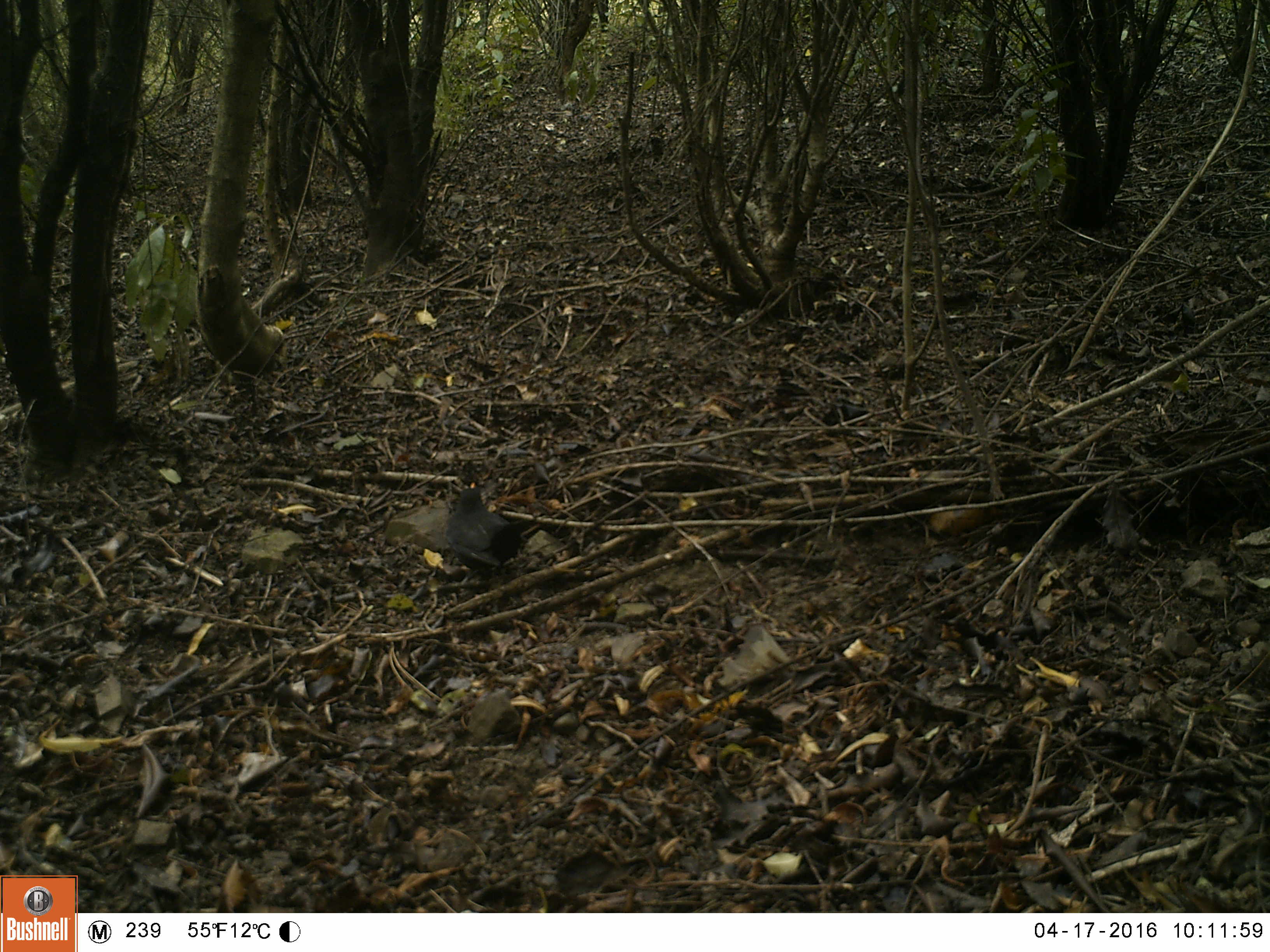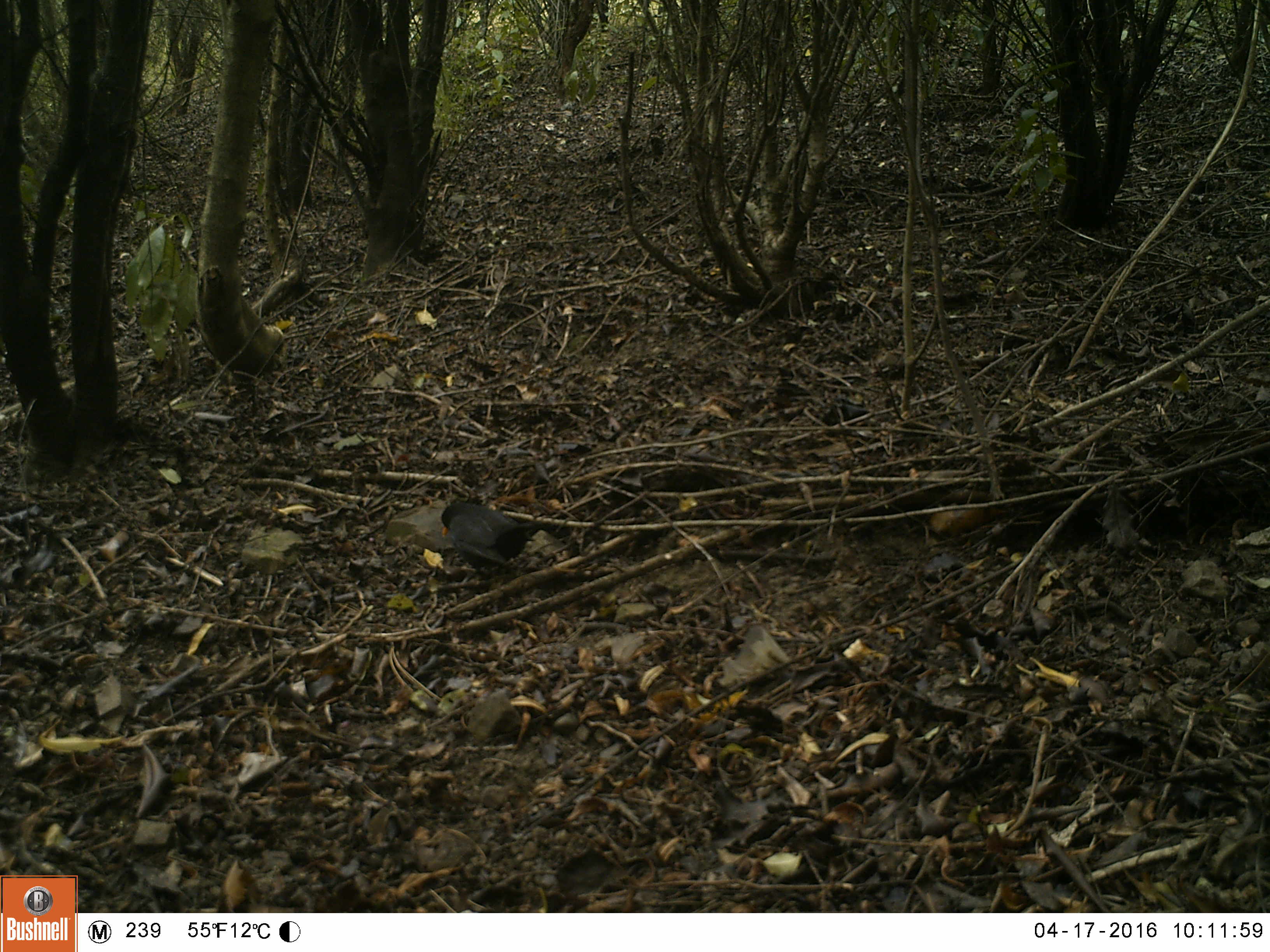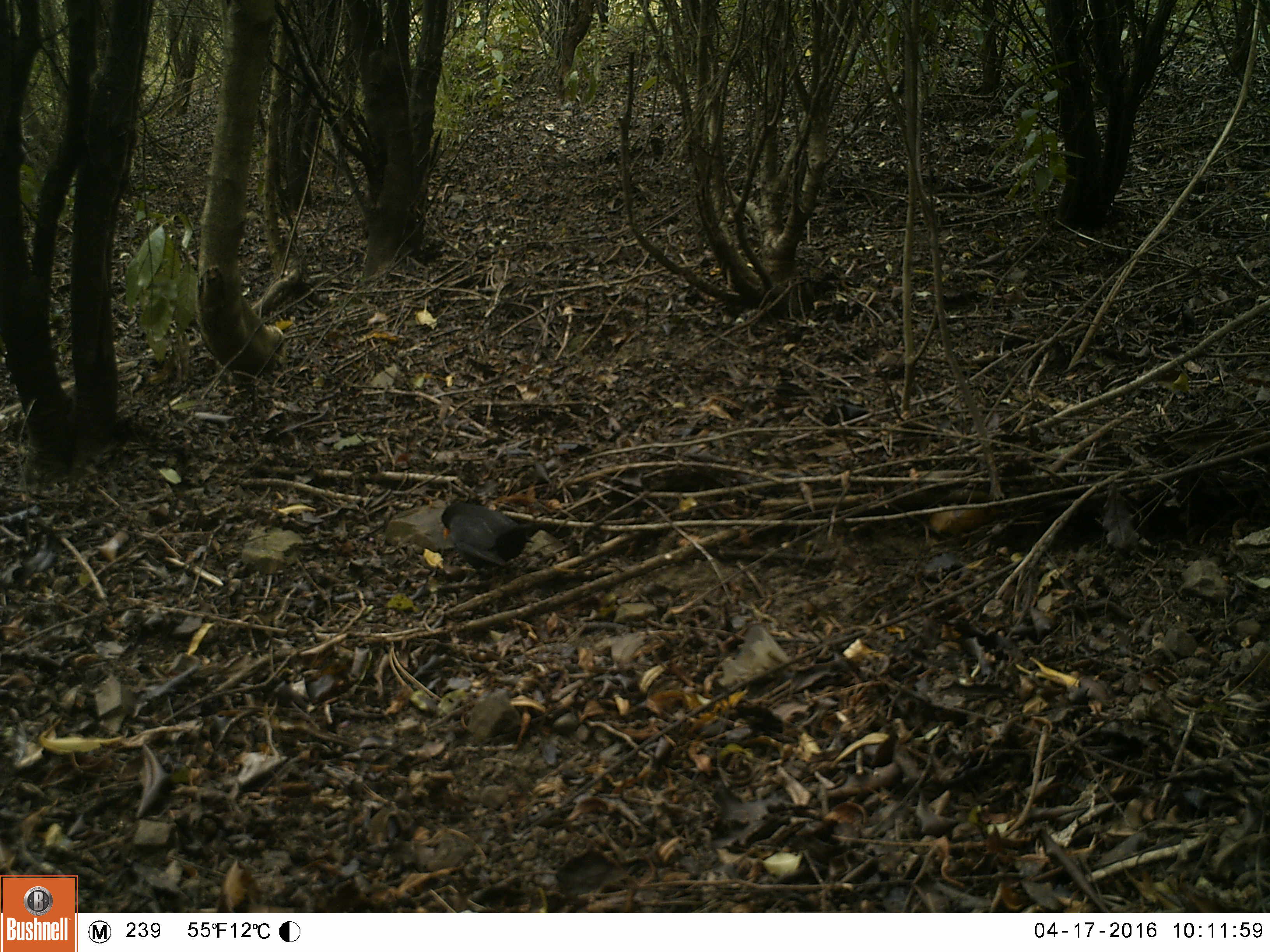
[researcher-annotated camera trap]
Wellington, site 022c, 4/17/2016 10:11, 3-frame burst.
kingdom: Animalia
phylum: Chordata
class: Aves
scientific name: Aves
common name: bird